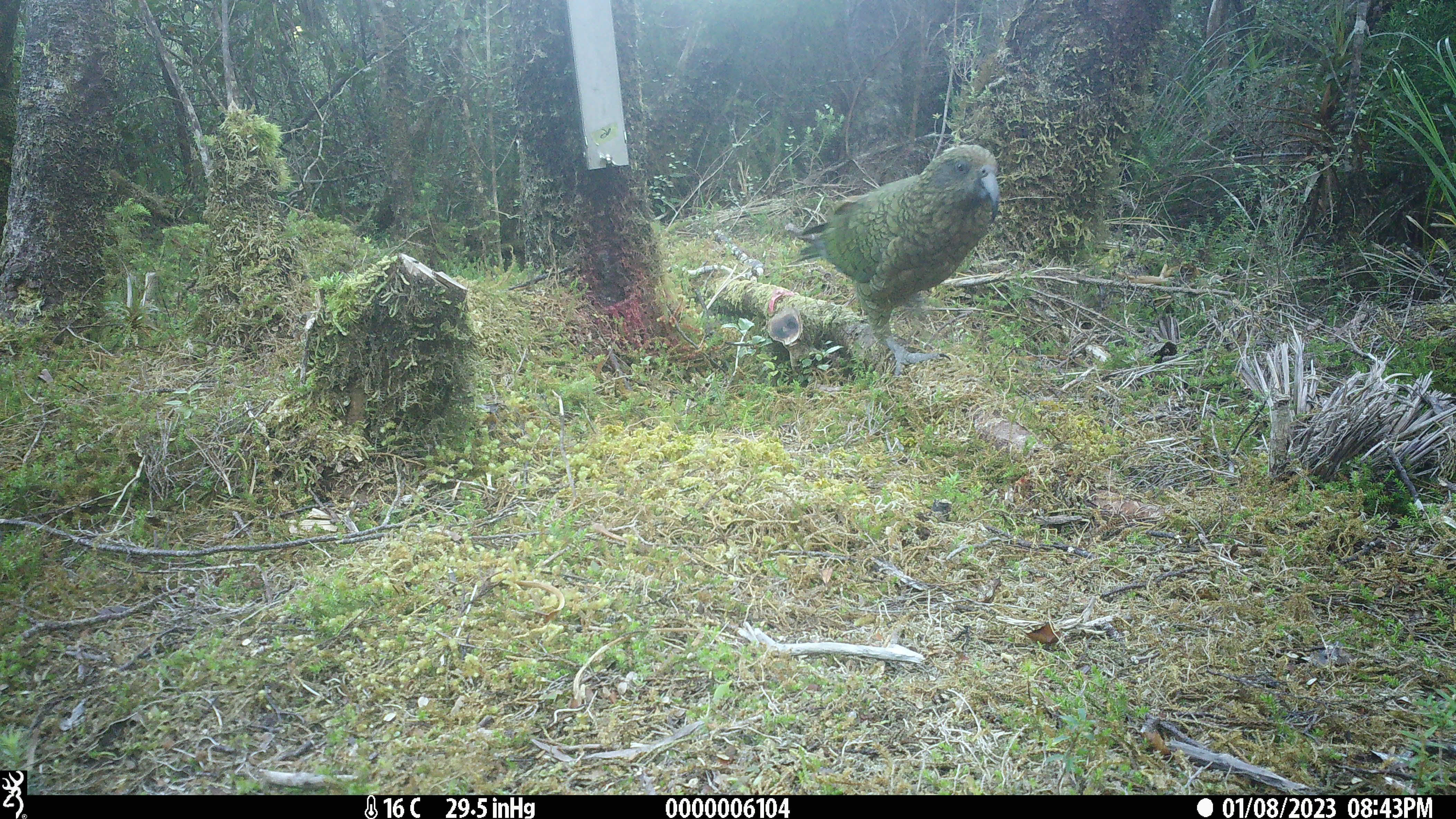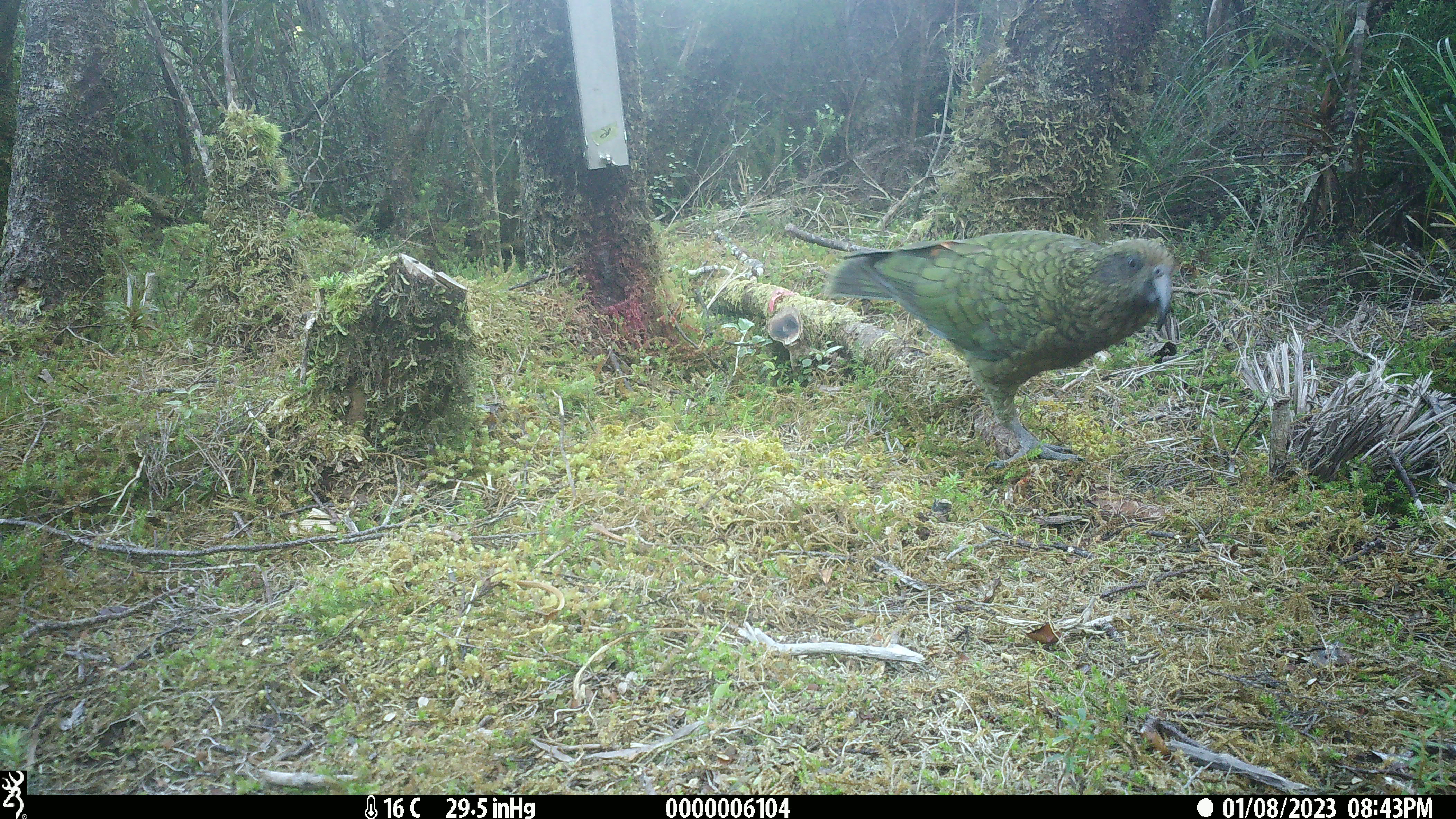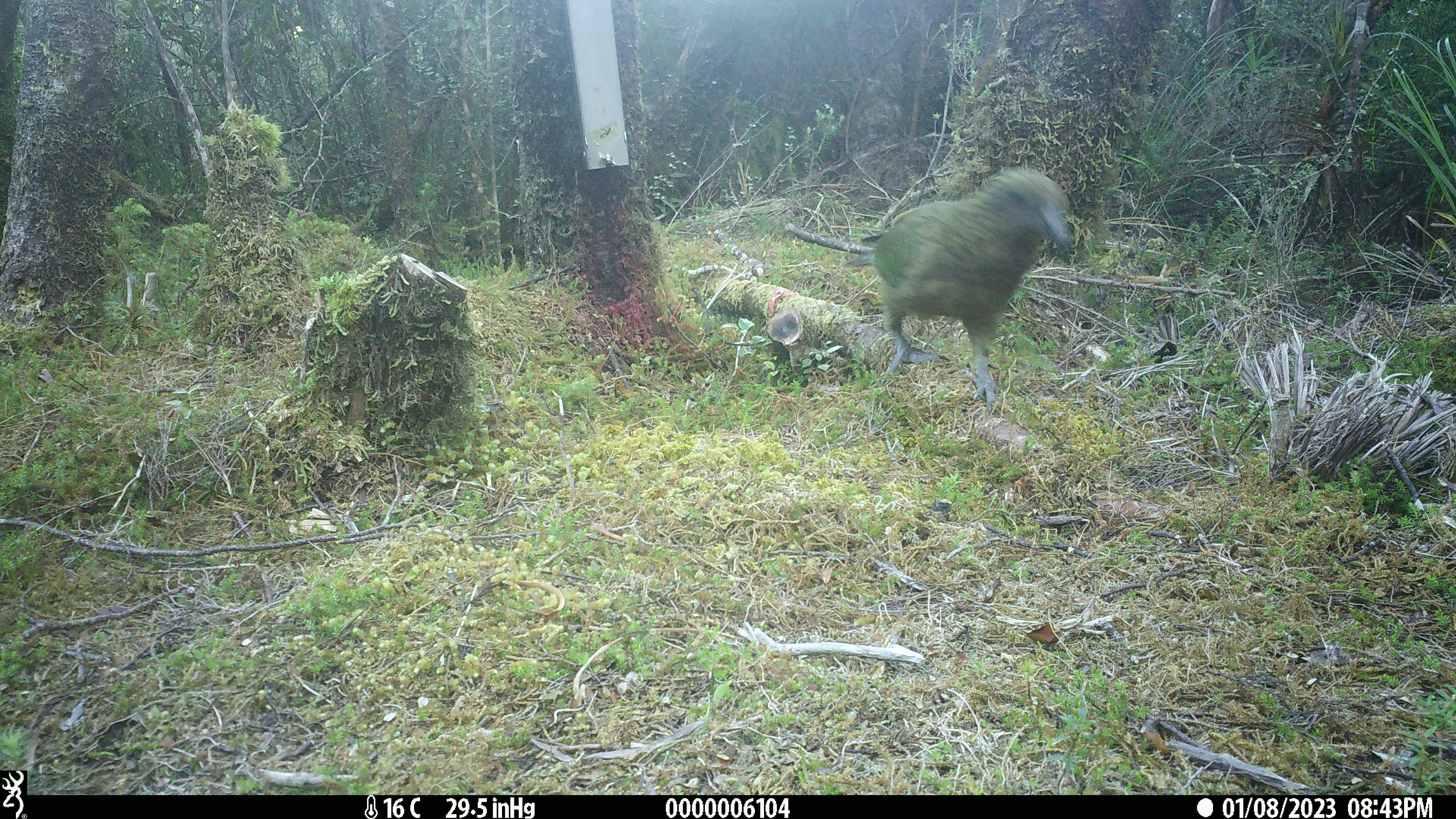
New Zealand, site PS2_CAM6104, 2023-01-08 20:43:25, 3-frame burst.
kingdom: Animalia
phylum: Chordata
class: Aves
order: Psittaciformes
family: Strigopidae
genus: Nestor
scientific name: Nestor notabilis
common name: kea